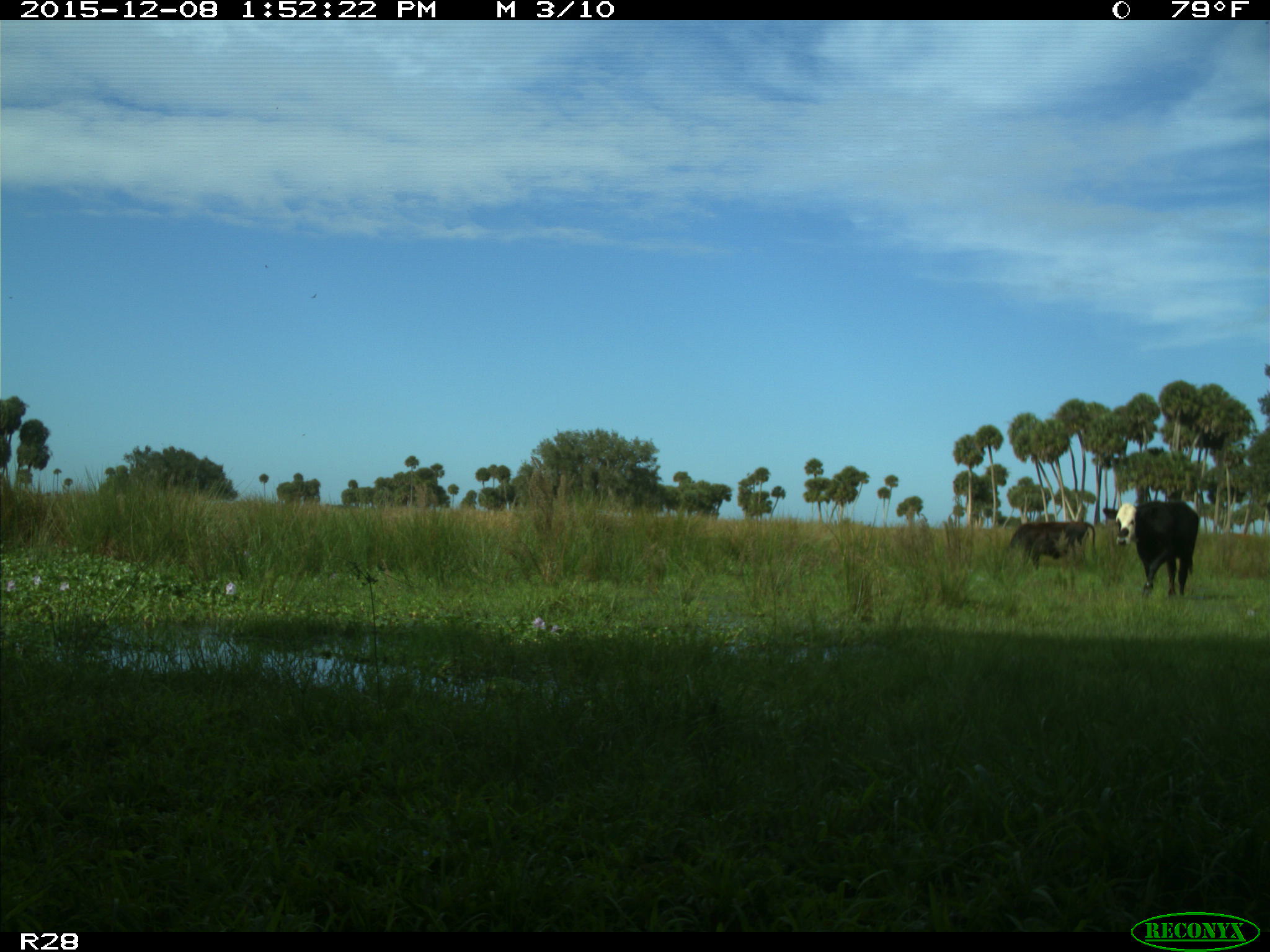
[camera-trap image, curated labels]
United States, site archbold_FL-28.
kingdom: Animalia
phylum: Chordata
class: Mammalia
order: Artiodactyla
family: Bovidae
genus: Bos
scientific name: Bos taurus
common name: domestic cow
Bos taurus (domestic cow).